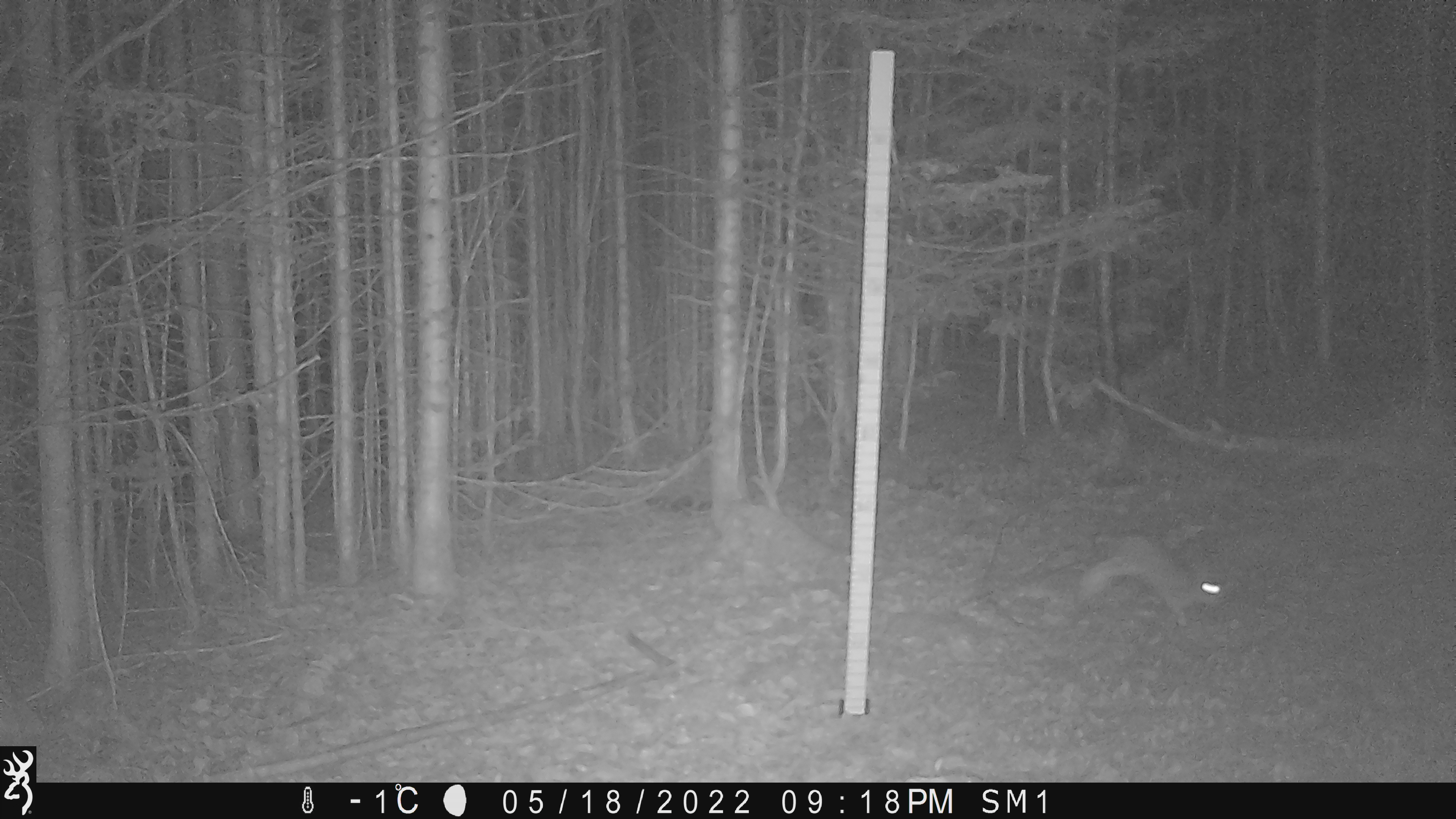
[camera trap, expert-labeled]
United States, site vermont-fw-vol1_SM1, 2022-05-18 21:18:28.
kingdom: Animalia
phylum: Chordata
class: Mammalia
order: Lagomorpha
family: Leporidae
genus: Lepus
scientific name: Lepus americanus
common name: snowshoe hare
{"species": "snowshoe hare (Lepus americanus)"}